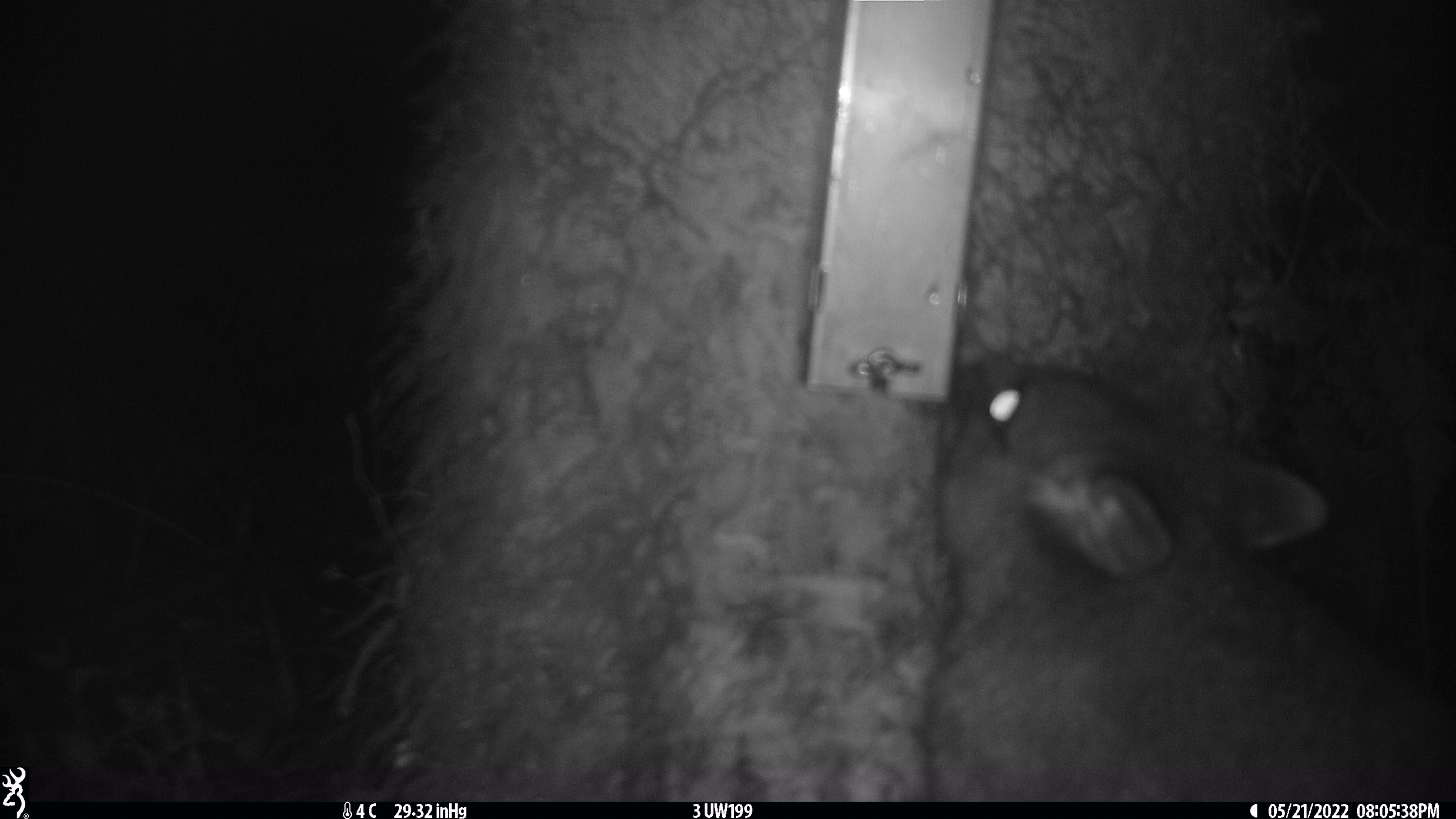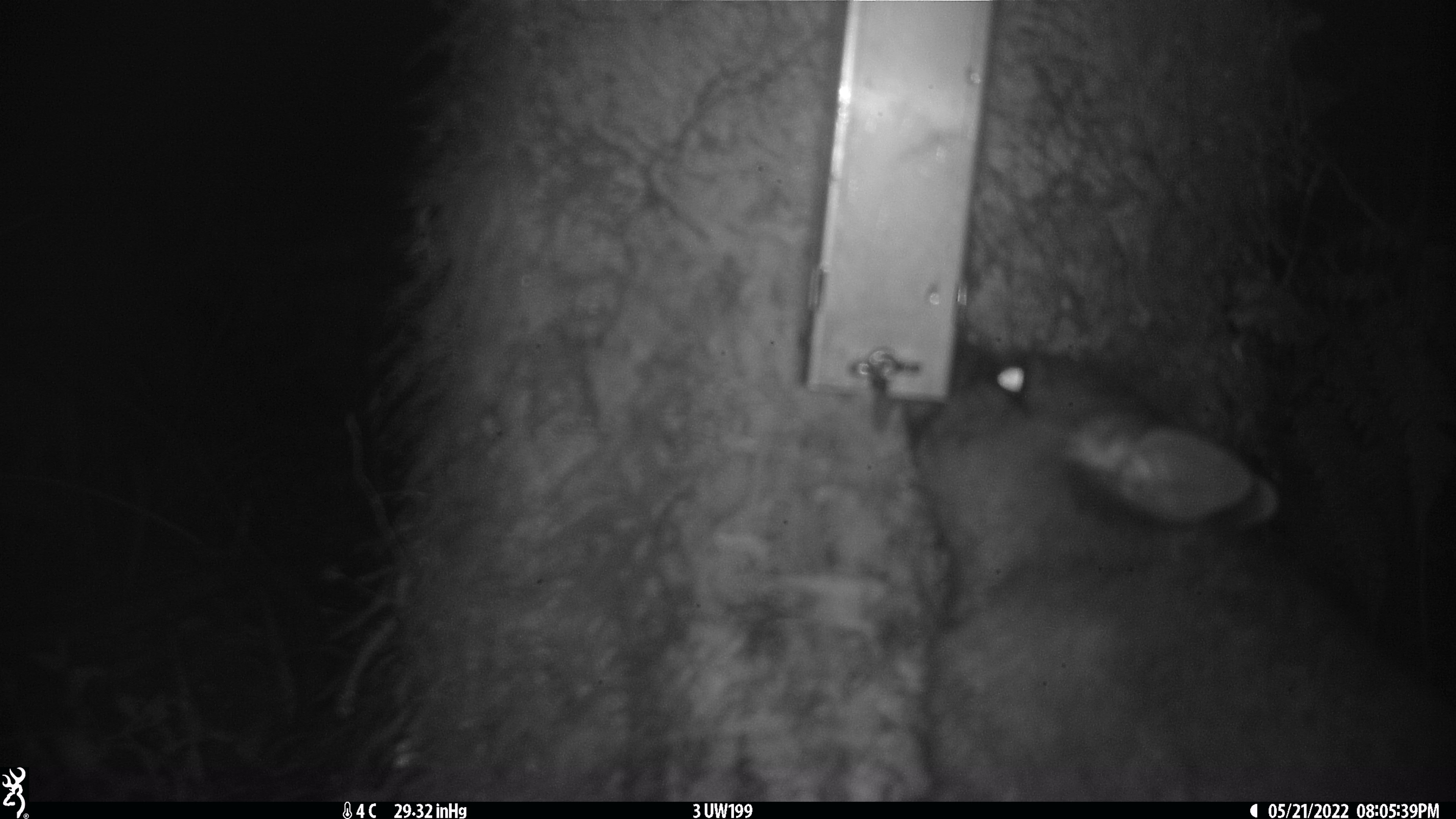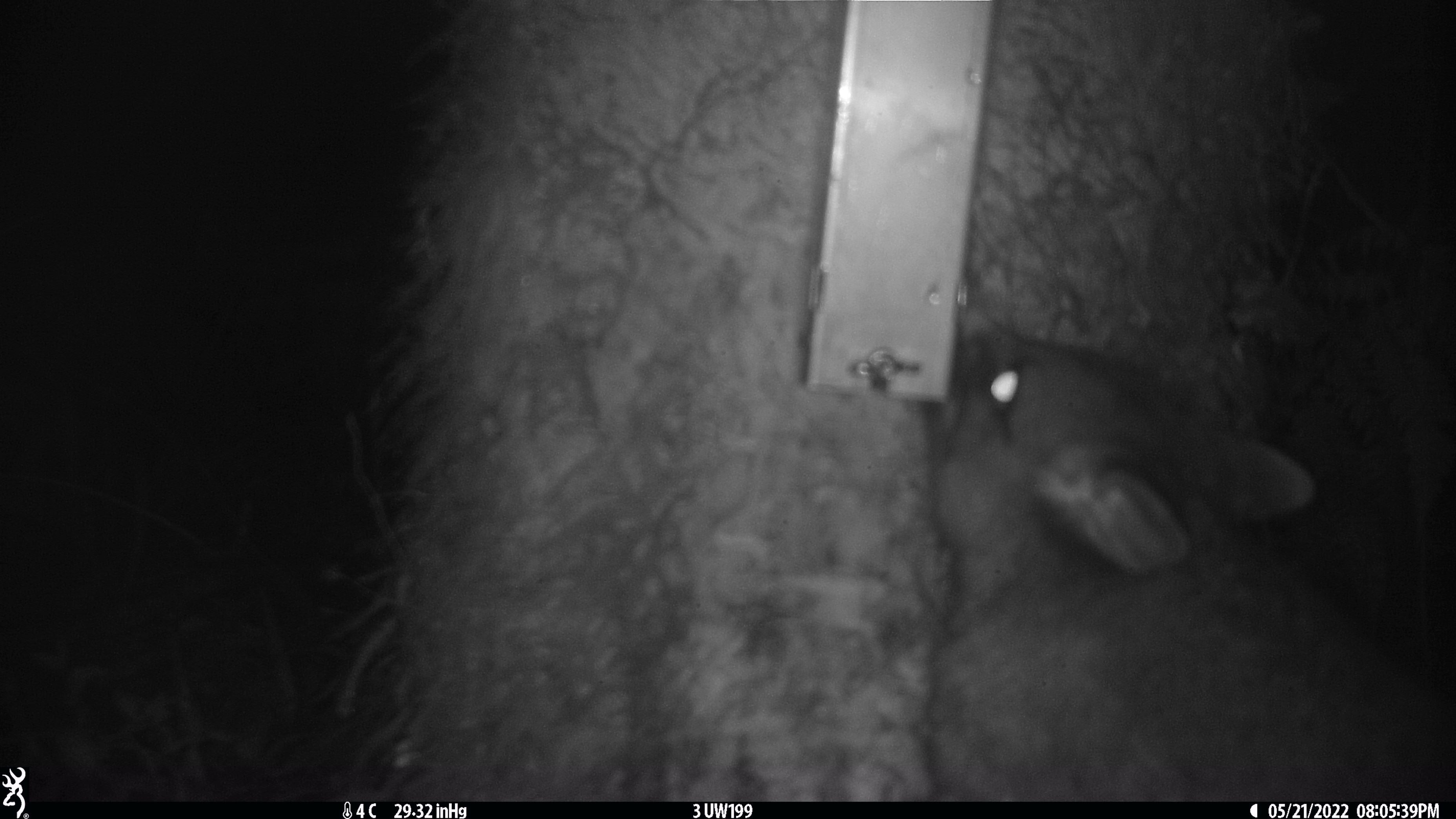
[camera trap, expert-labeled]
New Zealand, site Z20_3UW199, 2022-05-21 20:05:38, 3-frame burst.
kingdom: Animalia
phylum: Chordata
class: Mammalia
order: Diprotodontia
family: Phalangeridae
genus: Trichosurus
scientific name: Trichosurus vulpecula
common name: common brushtail possum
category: possum